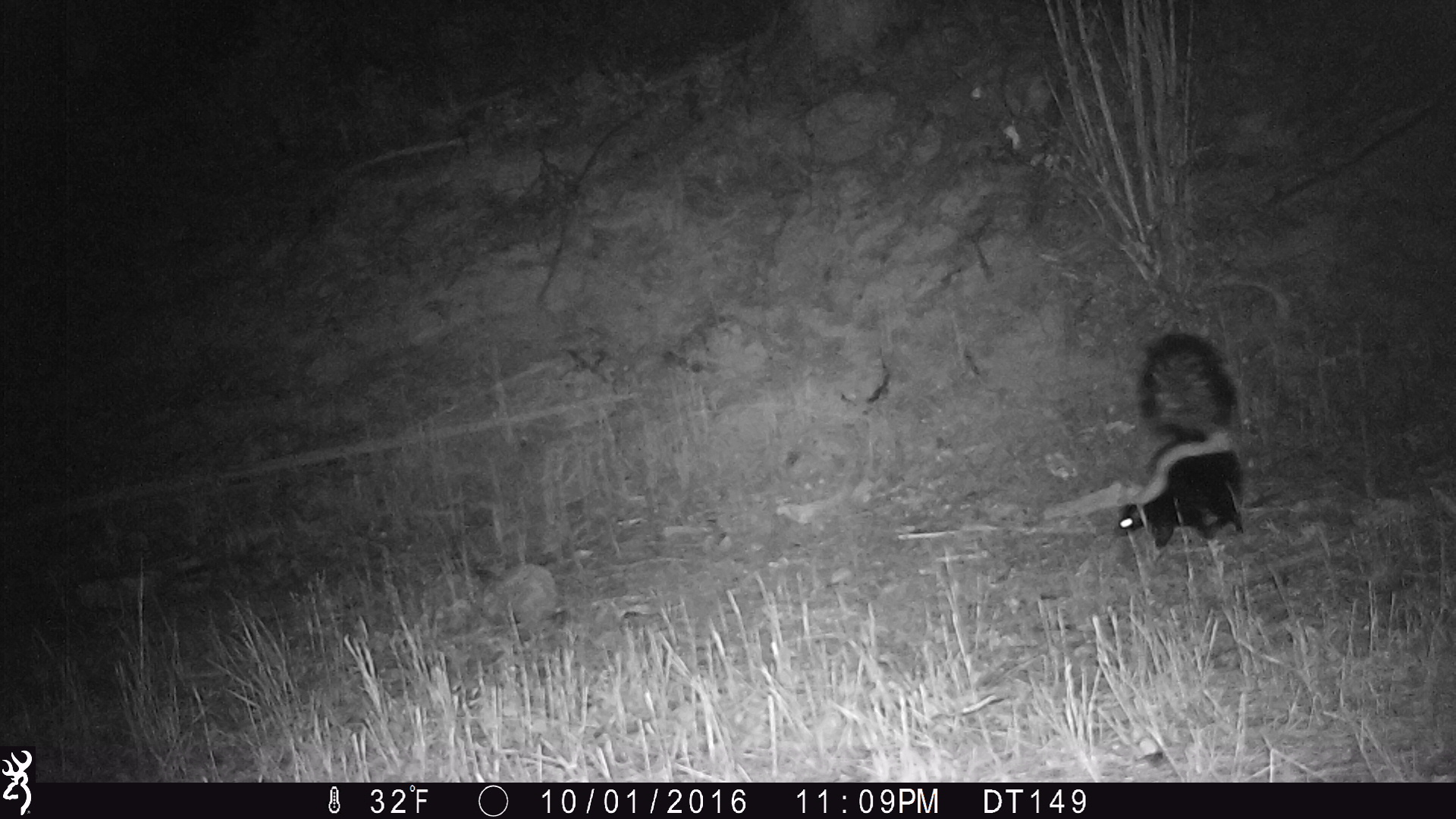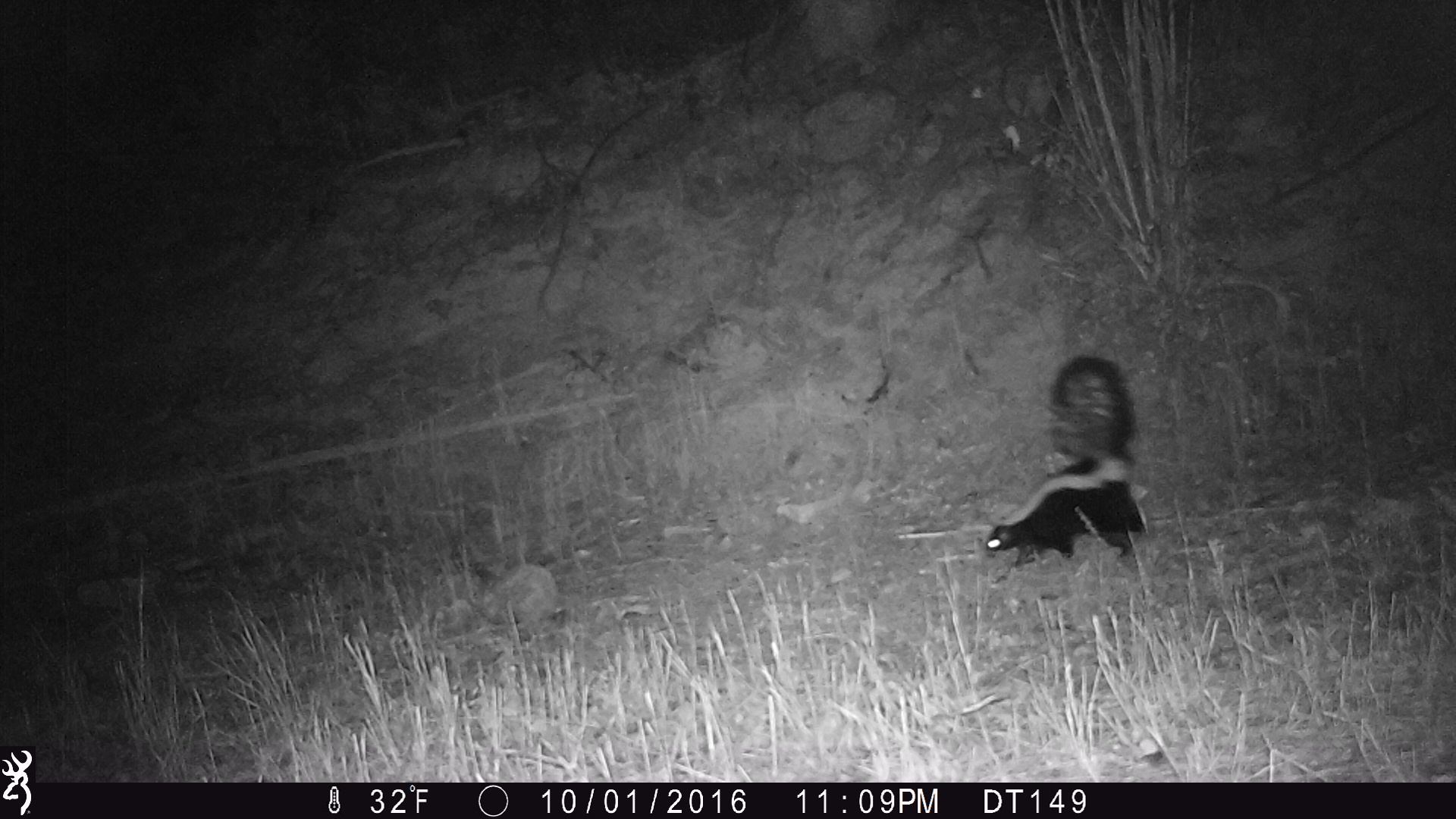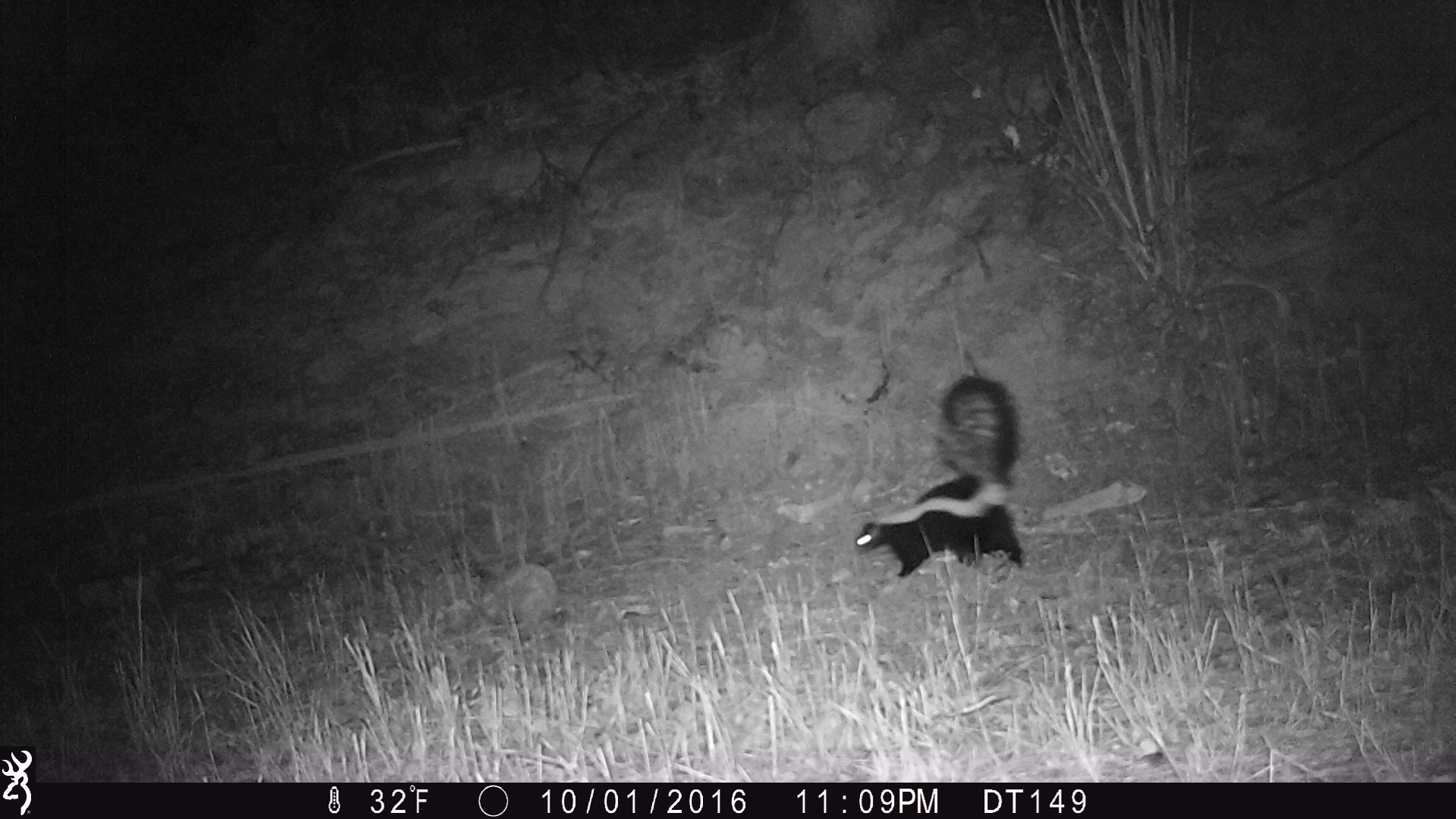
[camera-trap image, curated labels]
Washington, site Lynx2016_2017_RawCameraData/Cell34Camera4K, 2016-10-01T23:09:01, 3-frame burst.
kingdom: Animalia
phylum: Chordata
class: Mammalia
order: Carnivora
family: Mephitidae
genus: Mephitis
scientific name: Mephitis mephitis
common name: striped skunk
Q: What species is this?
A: Mephitis mephitis (striped skunk).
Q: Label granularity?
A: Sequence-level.